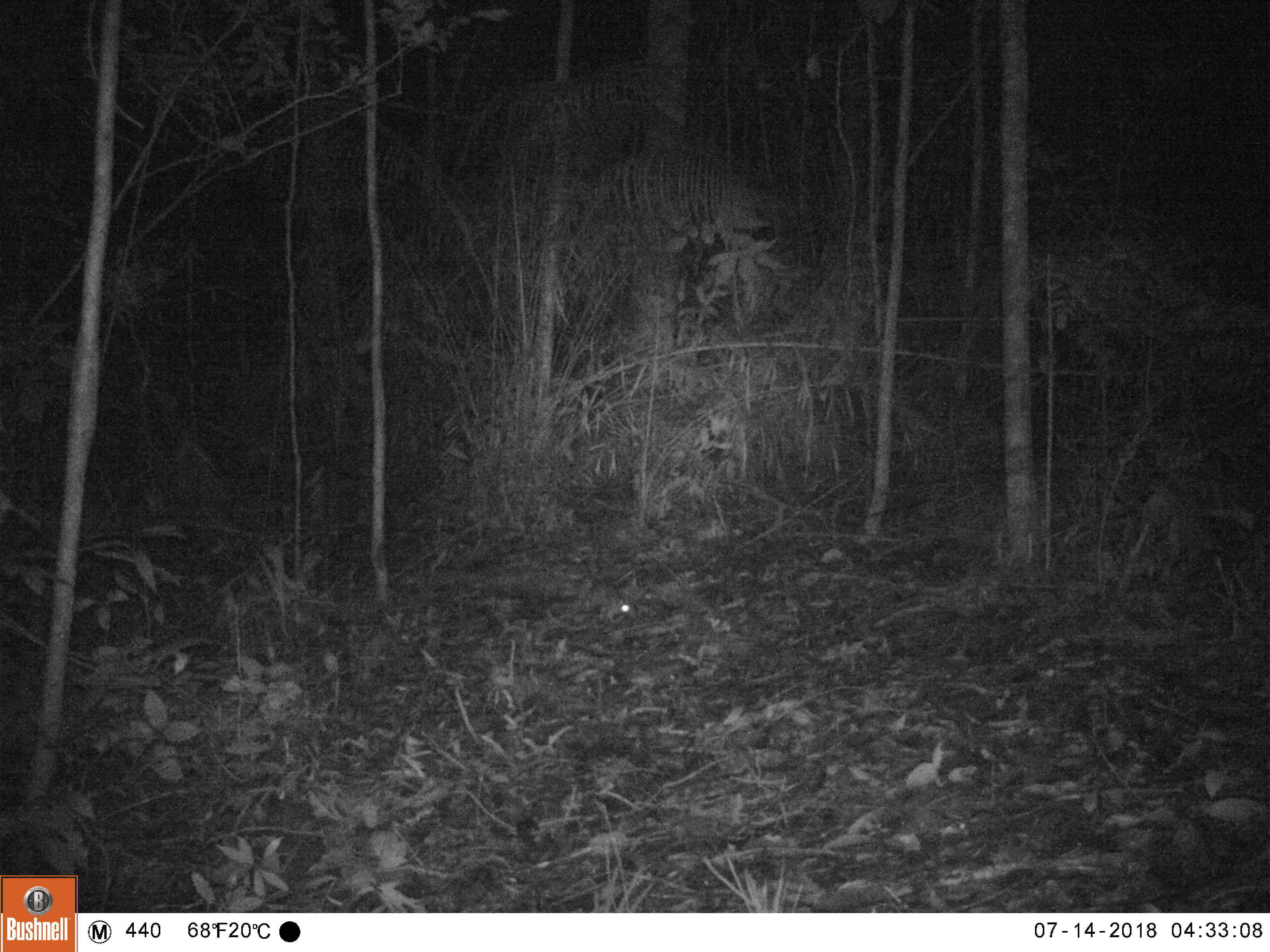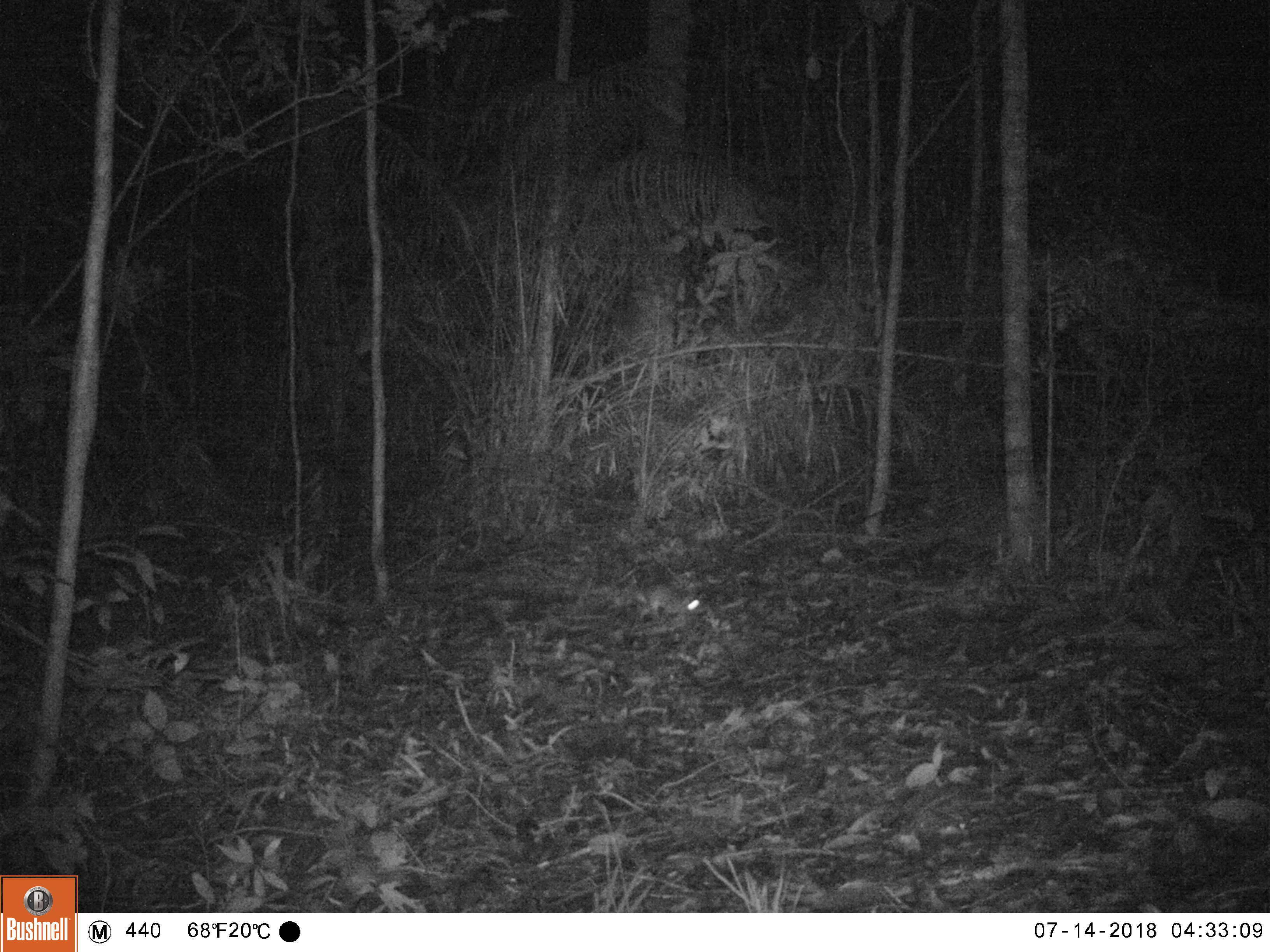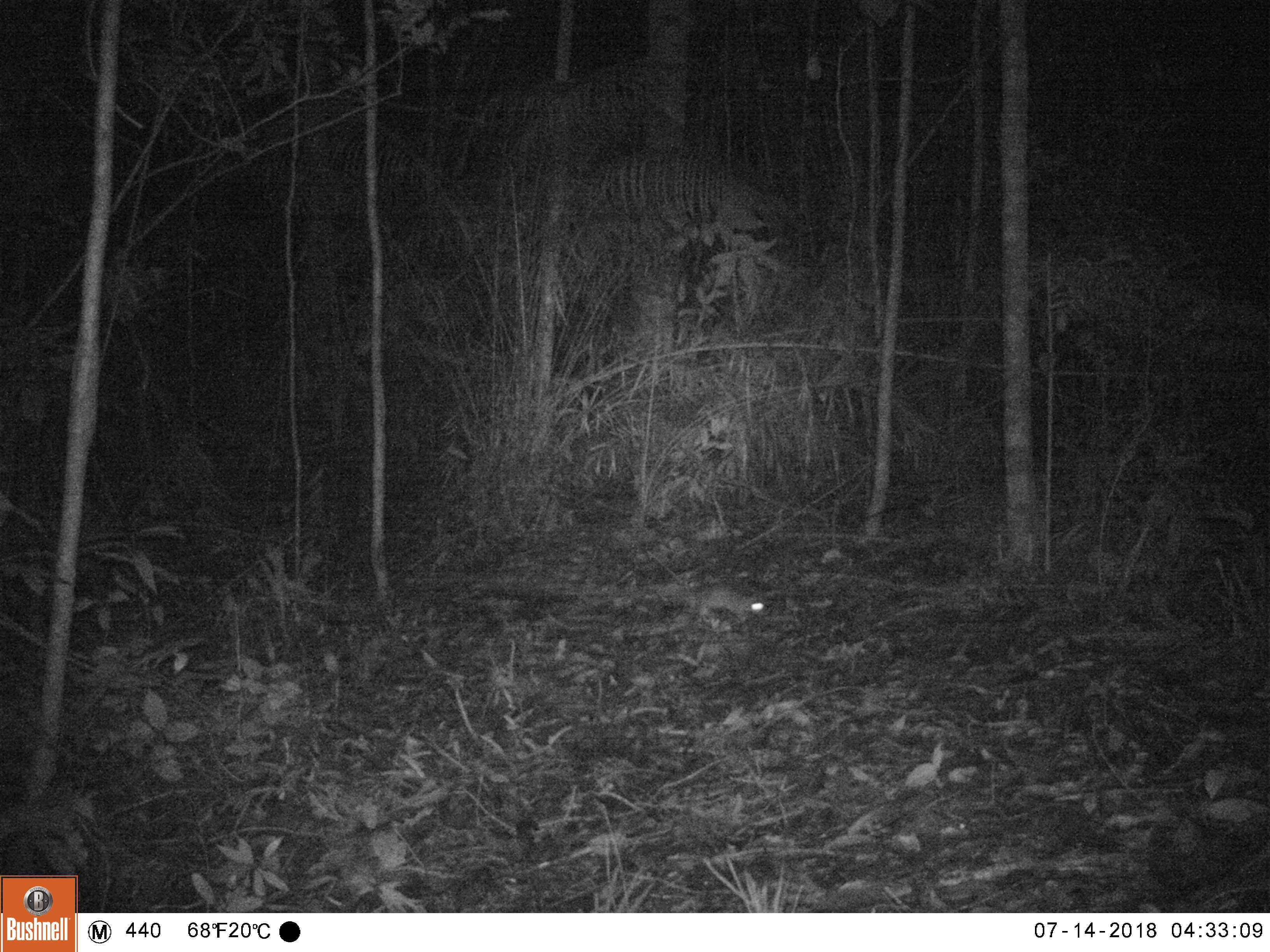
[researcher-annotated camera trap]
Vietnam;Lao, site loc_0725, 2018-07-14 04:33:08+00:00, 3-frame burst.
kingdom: Animalia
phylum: Chordata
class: Mammalia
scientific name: Mammalia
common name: mammal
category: unidentified small mammal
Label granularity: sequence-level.